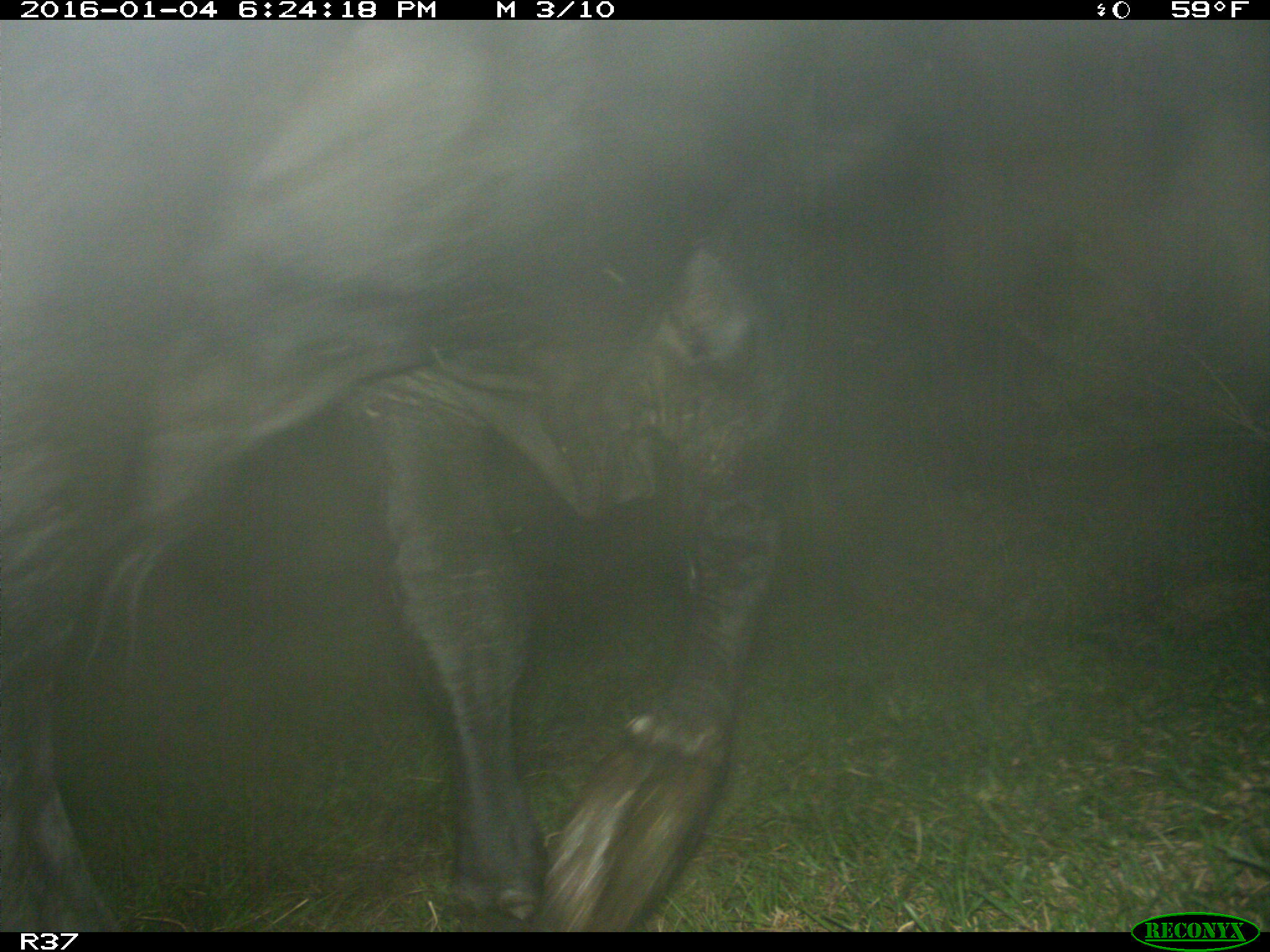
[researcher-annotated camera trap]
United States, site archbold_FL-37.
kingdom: Animalia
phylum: Chordata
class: Mammalia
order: Artiodactyla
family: Bovidae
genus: Bos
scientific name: Bos taurus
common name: domestic cow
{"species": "Bos taurus (domestic cow)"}